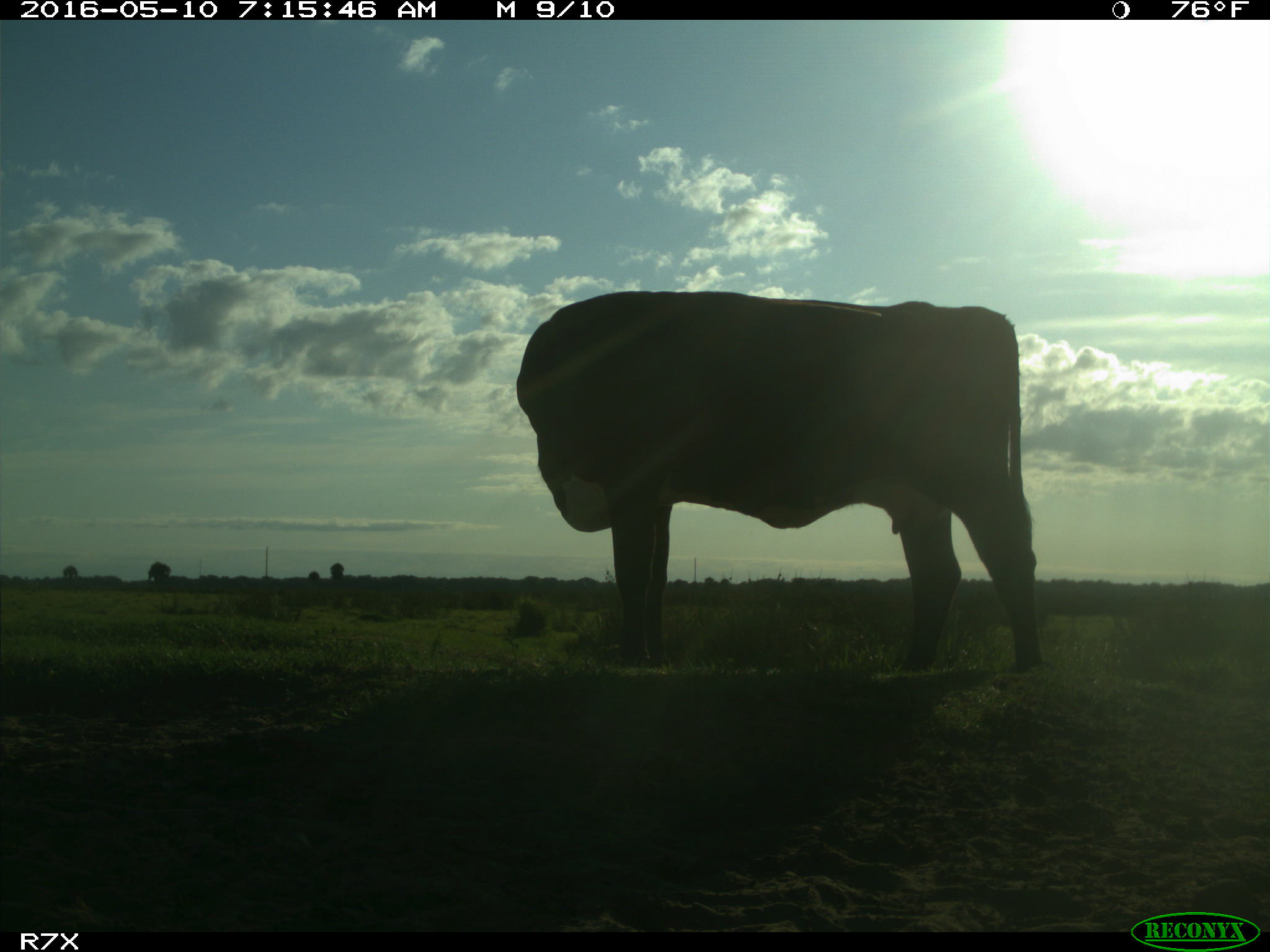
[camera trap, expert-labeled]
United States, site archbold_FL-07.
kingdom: Animalia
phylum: Chordata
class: Mammalia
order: Artiodactyla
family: Bovidae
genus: Bos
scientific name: Bos taurus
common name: domestic cow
Bos taurus (domestic cow).